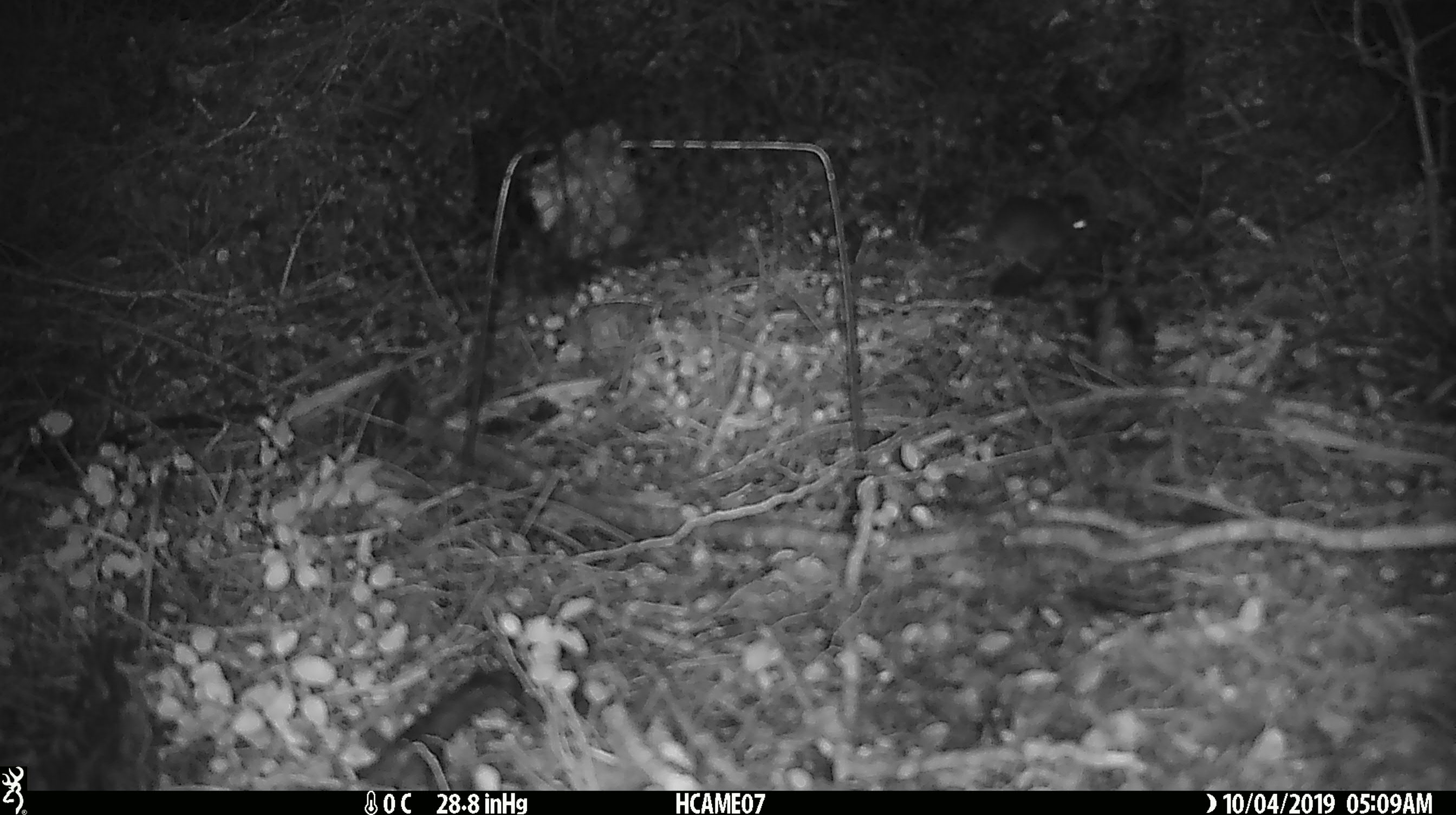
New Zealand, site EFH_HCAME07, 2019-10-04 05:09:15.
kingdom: Animalia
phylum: Chordata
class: Mammalia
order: Rodentia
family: Muridae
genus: Mus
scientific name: Mus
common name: mouse